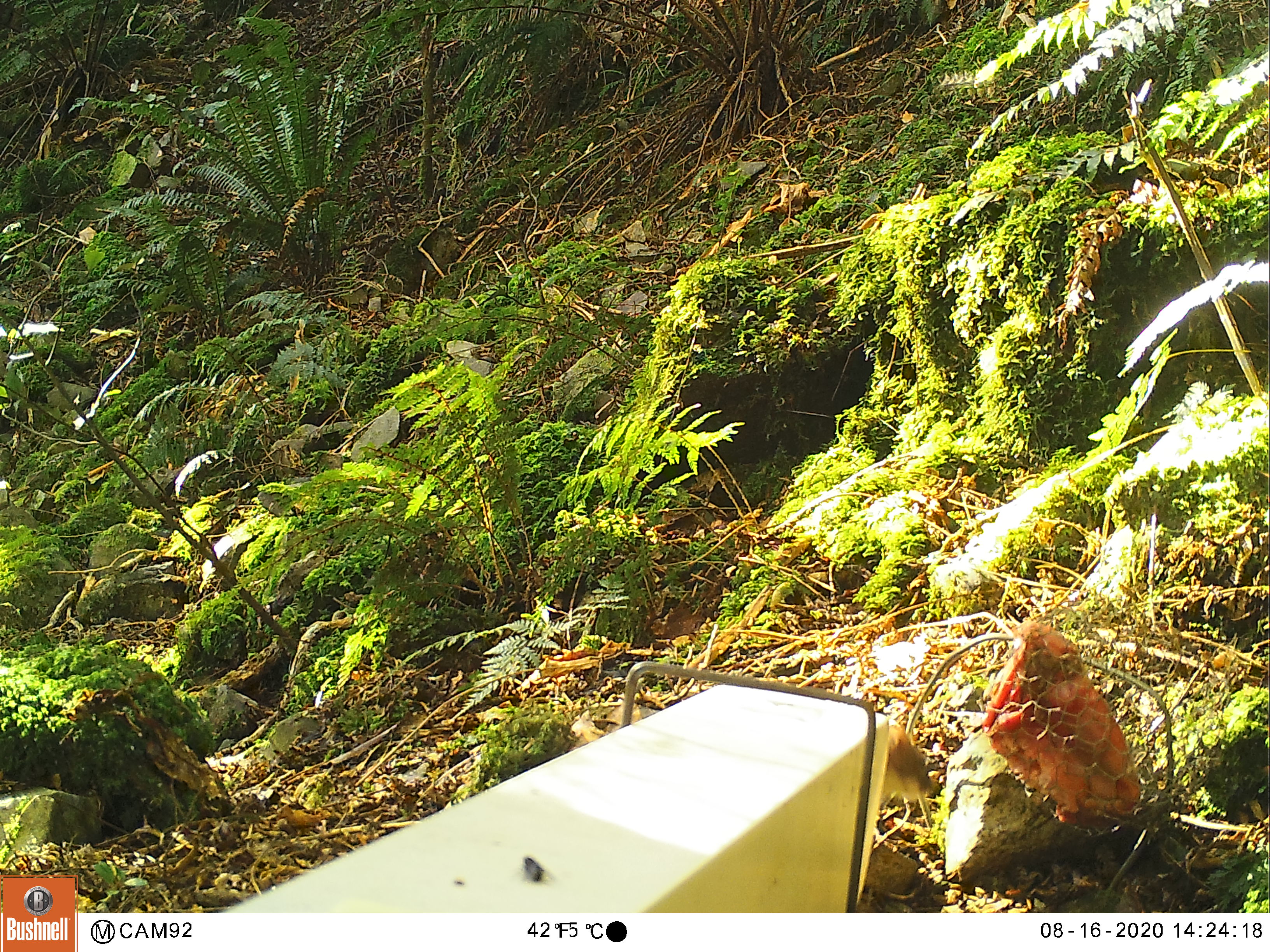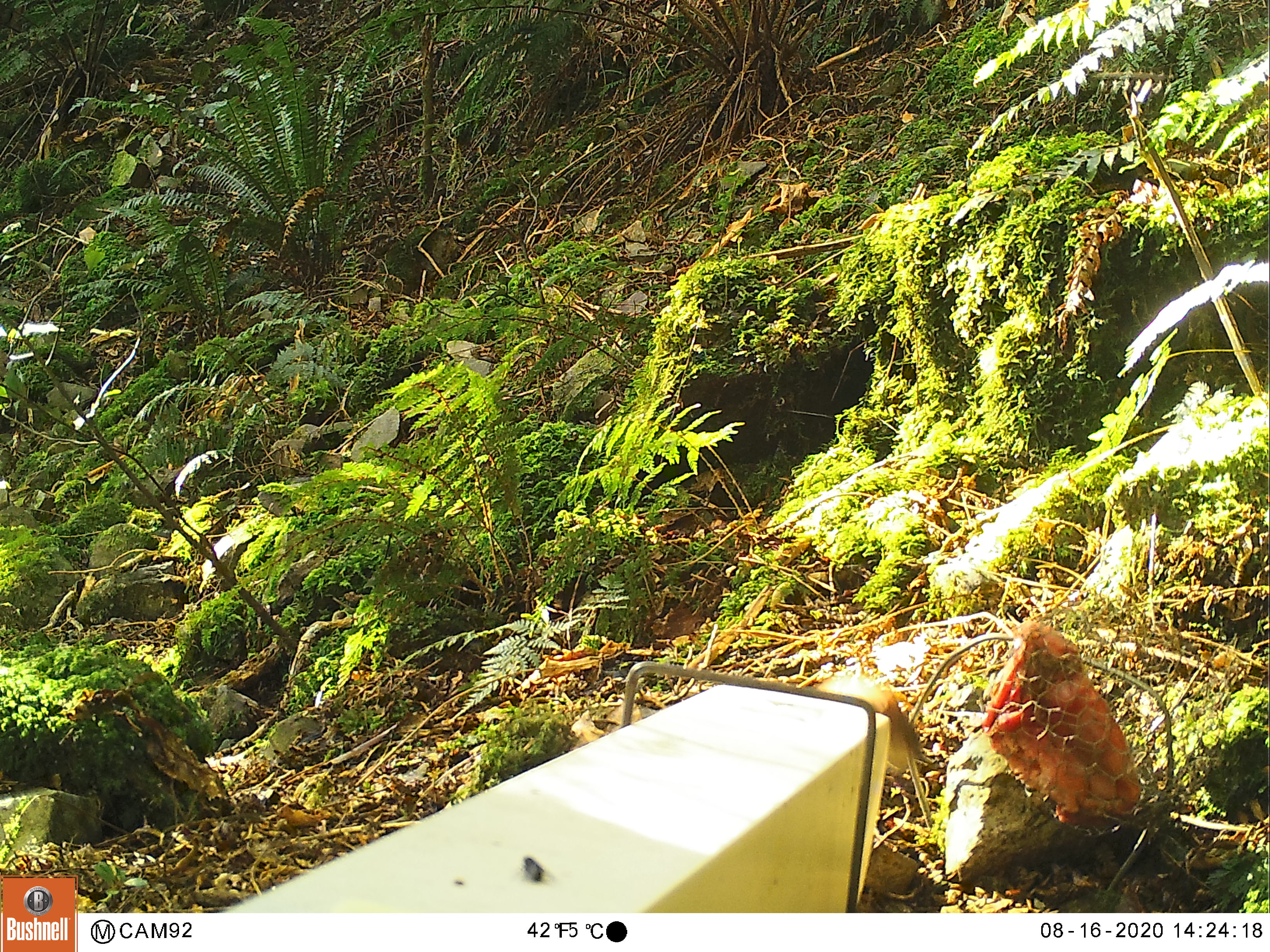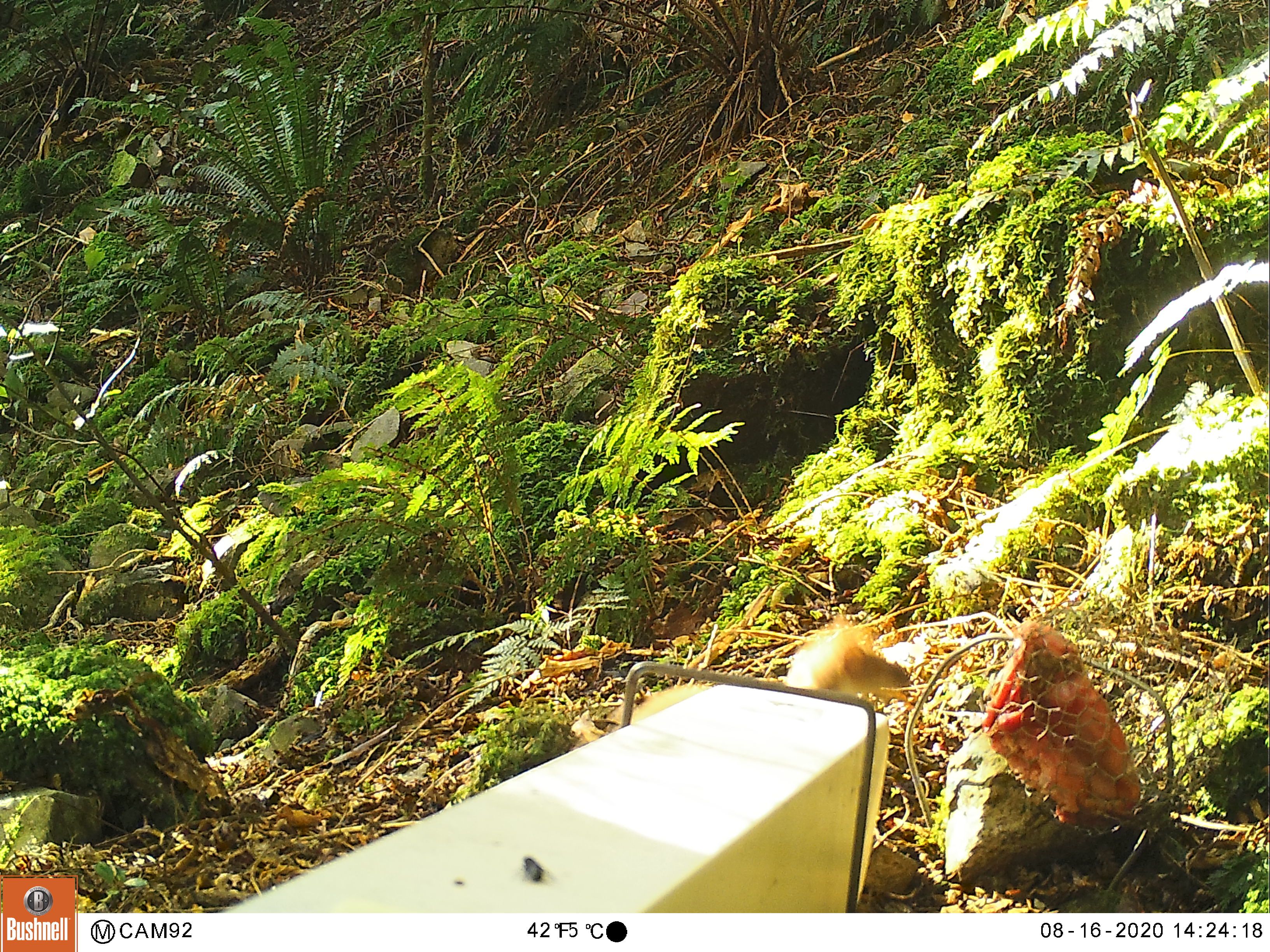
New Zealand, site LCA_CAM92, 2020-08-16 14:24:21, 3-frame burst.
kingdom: Animalia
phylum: Chordata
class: Mammalia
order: Carnivora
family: Mustelidae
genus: Mustela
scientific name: Mustela erminea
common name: stoat